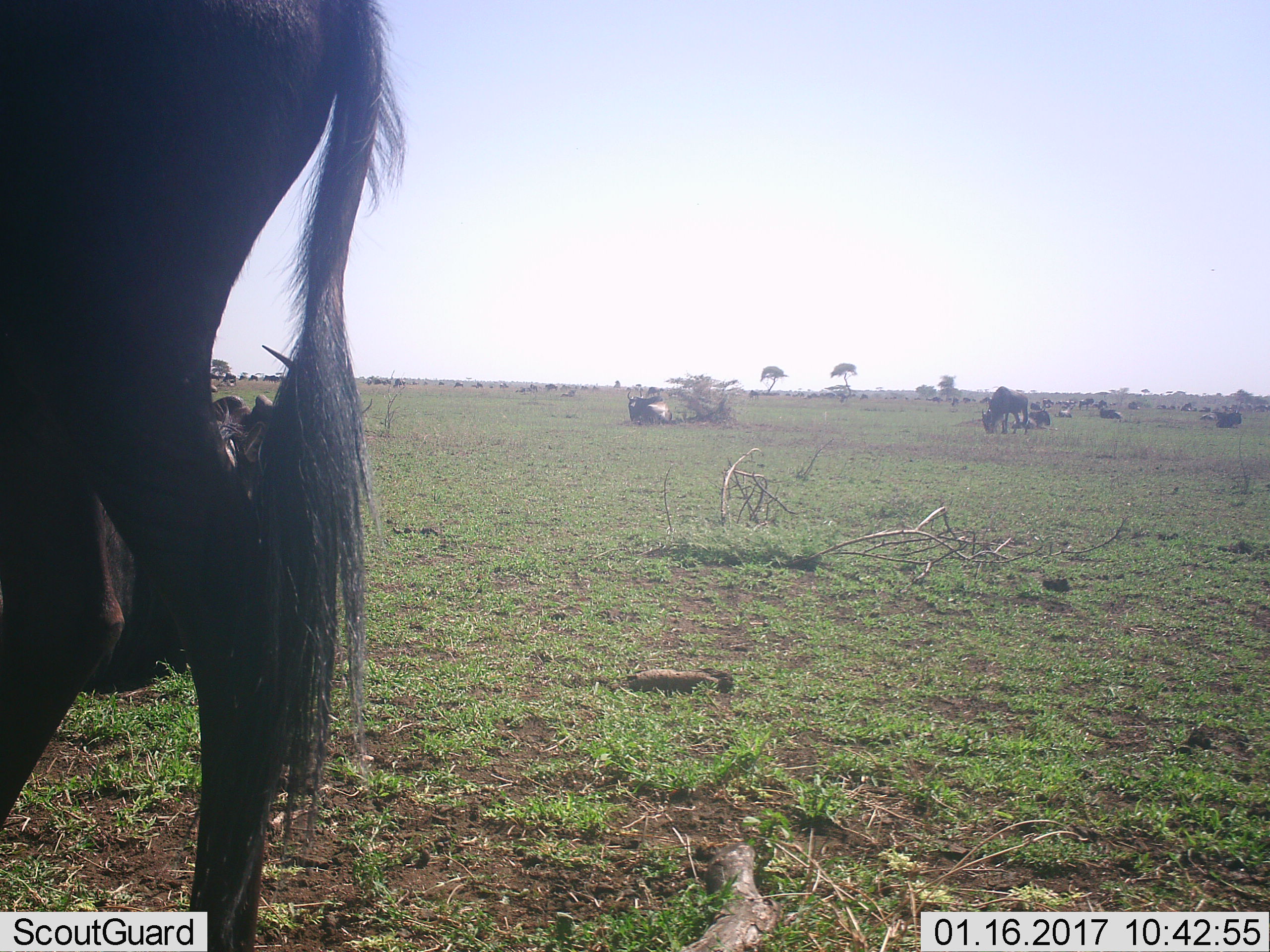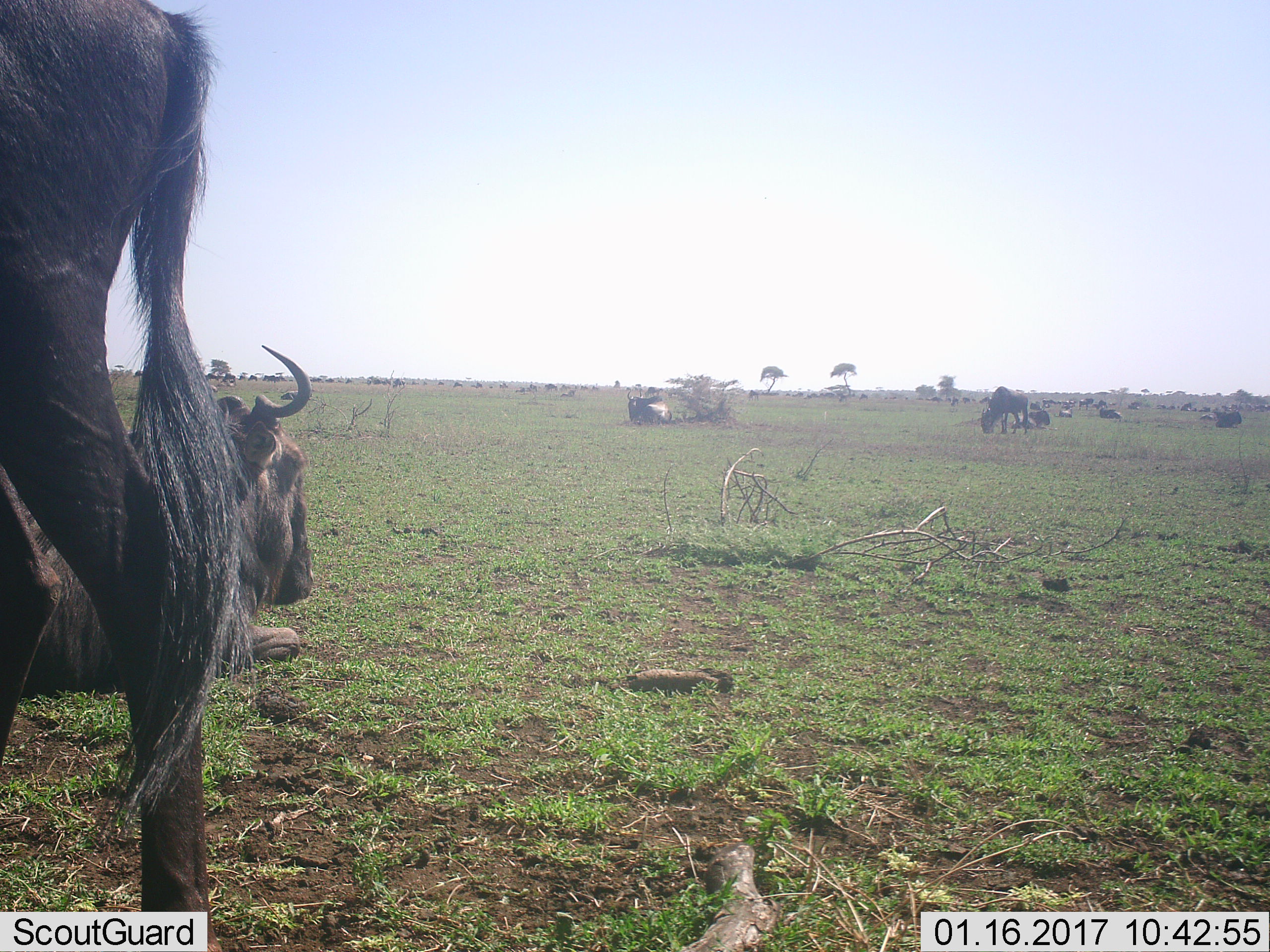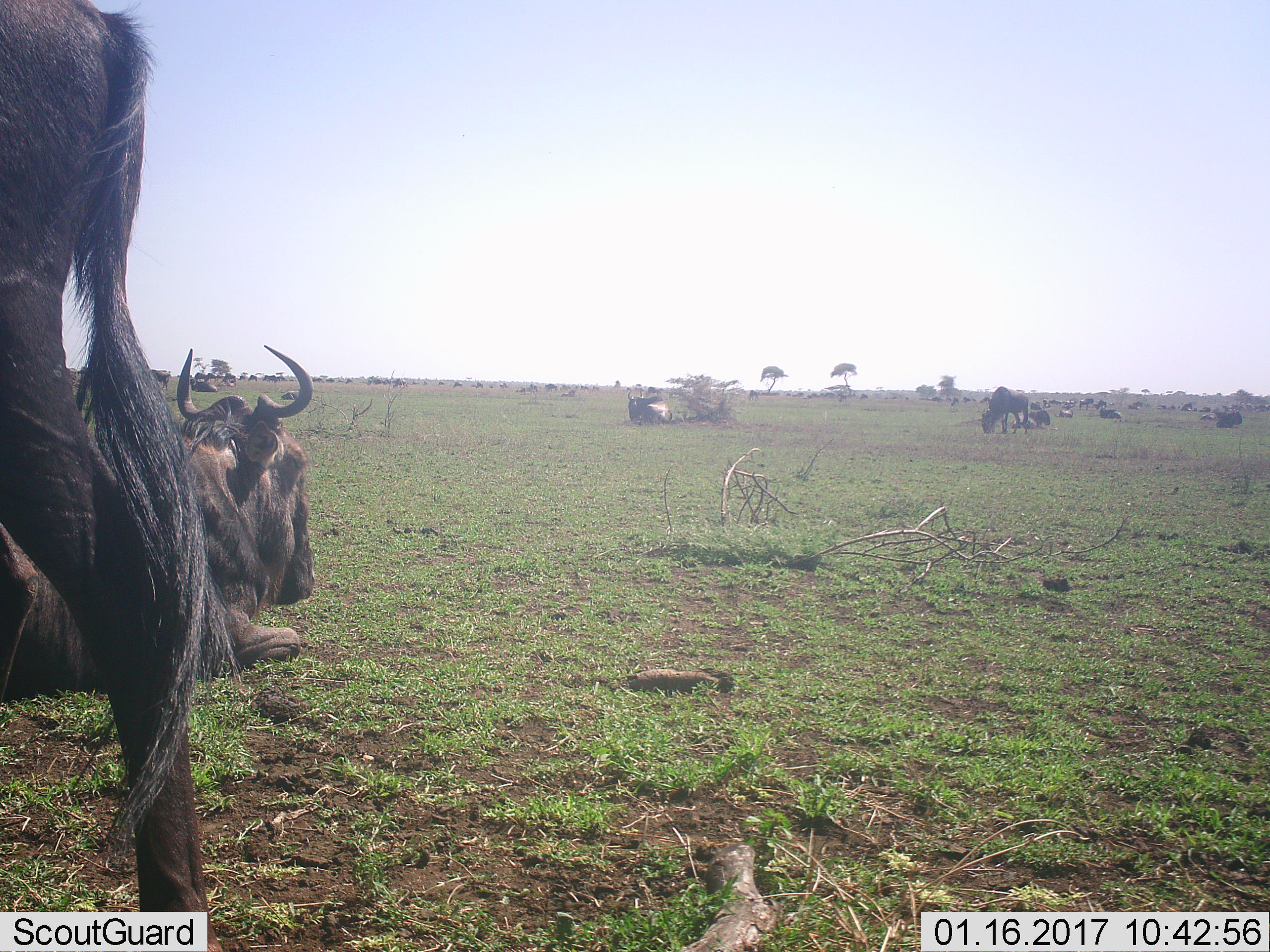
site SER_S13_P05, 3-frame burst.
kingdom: Animalia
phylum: Chordata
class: Mammalia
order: Artiodactyla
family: Bovidae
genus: Connochaetes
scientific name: Connochaetes taurinus taurinus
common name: blue wildebeest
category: wildebeestblue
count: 11-50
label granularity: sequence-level